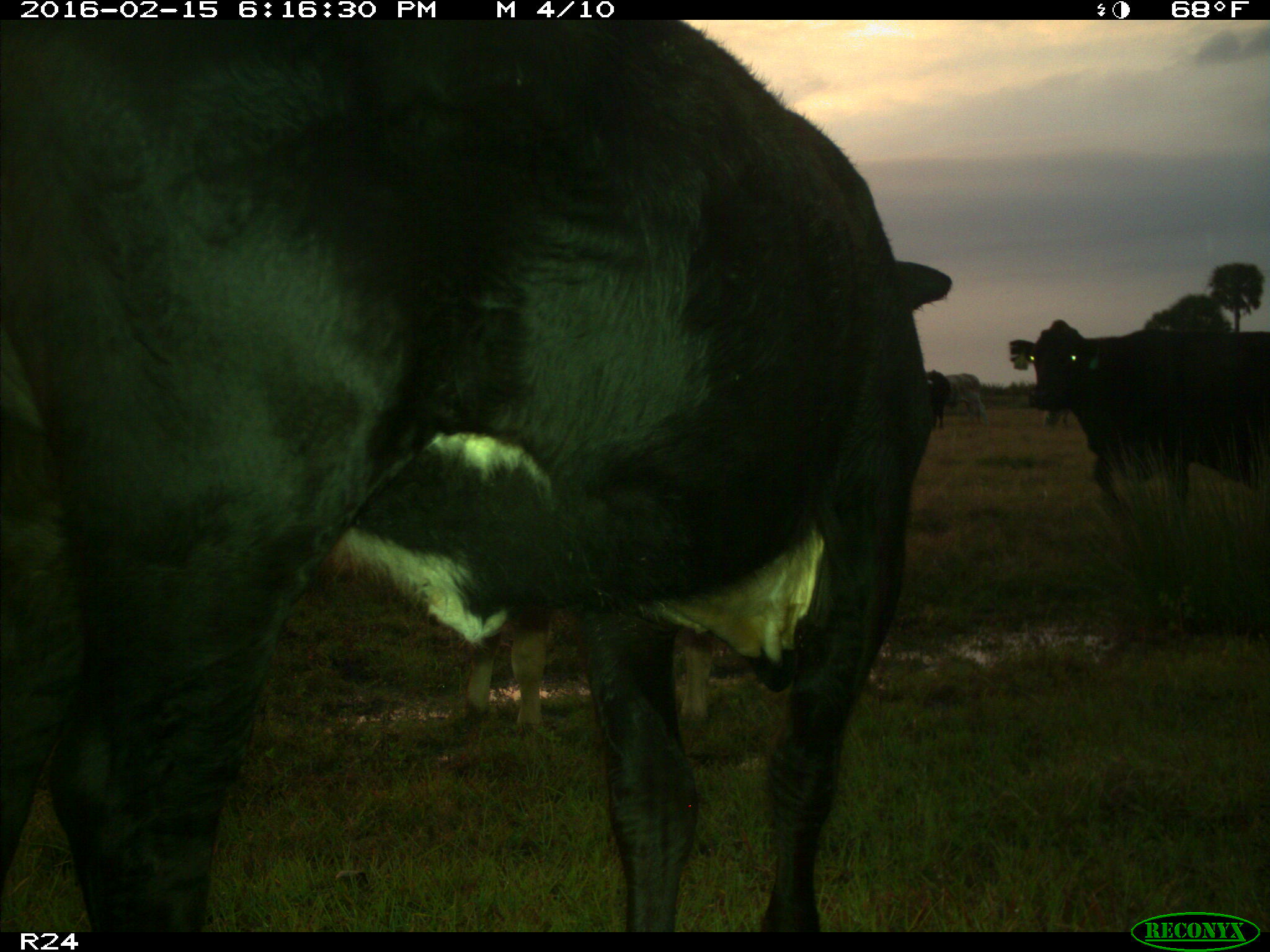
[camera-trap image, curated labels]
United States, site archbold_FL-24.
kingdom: Animalia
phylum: Chordata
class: Mammalia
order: Artiodactyla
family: Bovidae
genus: Bos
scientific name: Bos taurus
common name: domestic cow